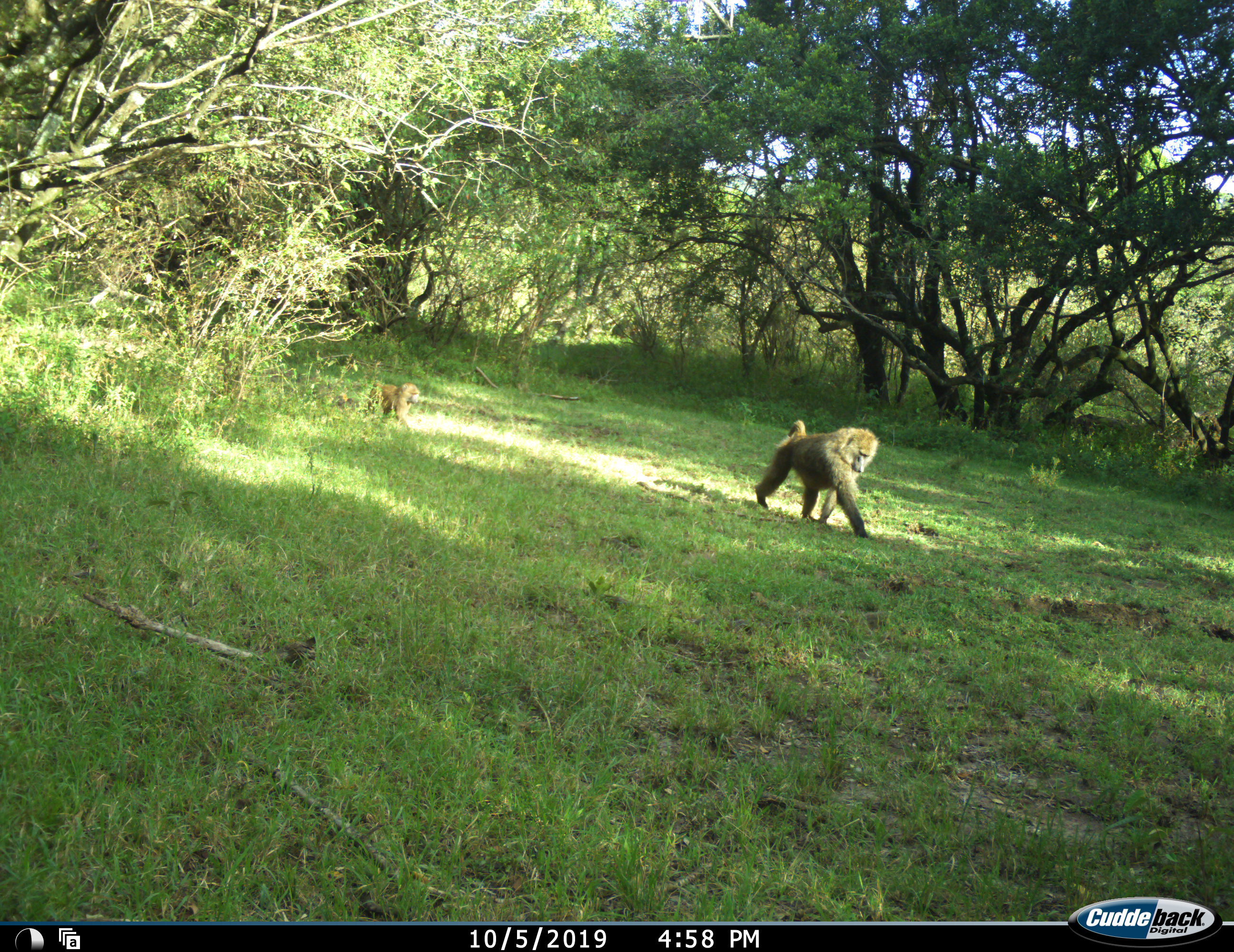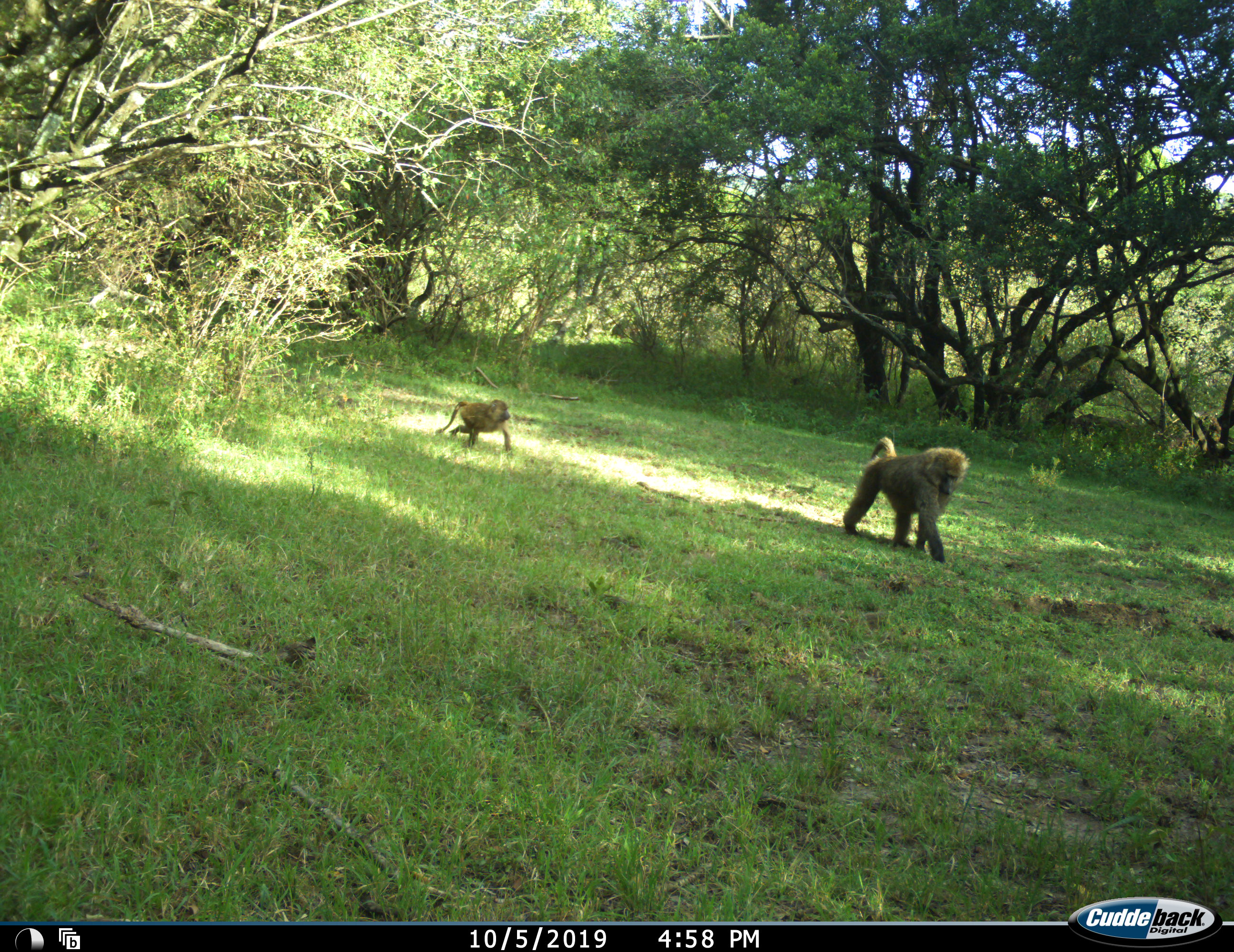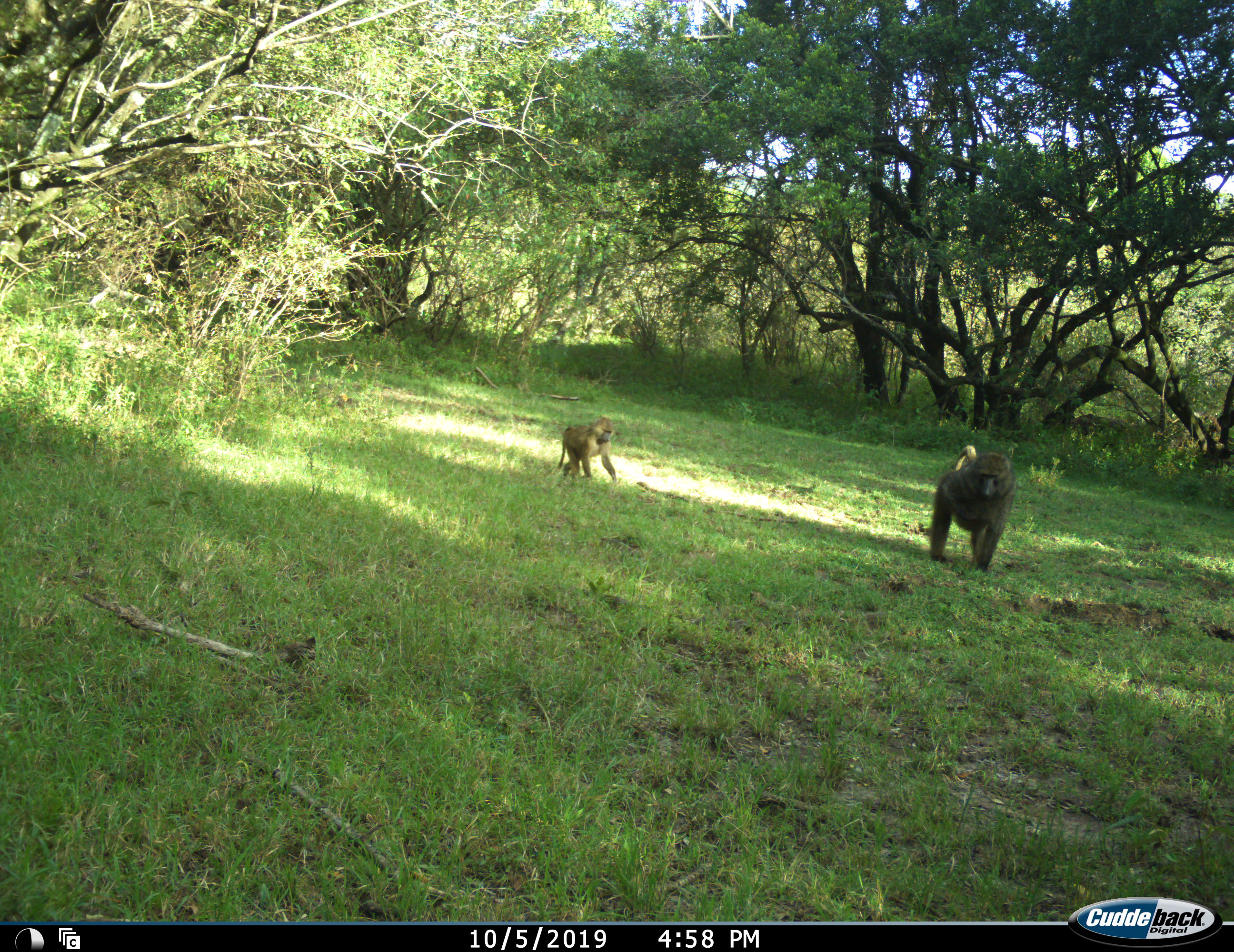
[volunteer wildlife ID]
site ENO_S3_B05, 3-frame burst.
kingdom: Animalia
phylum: Chordata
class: Mammalia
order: Primates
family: Cercopithecidae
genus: Papio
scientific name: Papio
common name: baboon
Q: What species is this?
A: Baboon (Papio).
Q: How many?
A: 2.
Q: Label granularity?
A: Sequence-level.